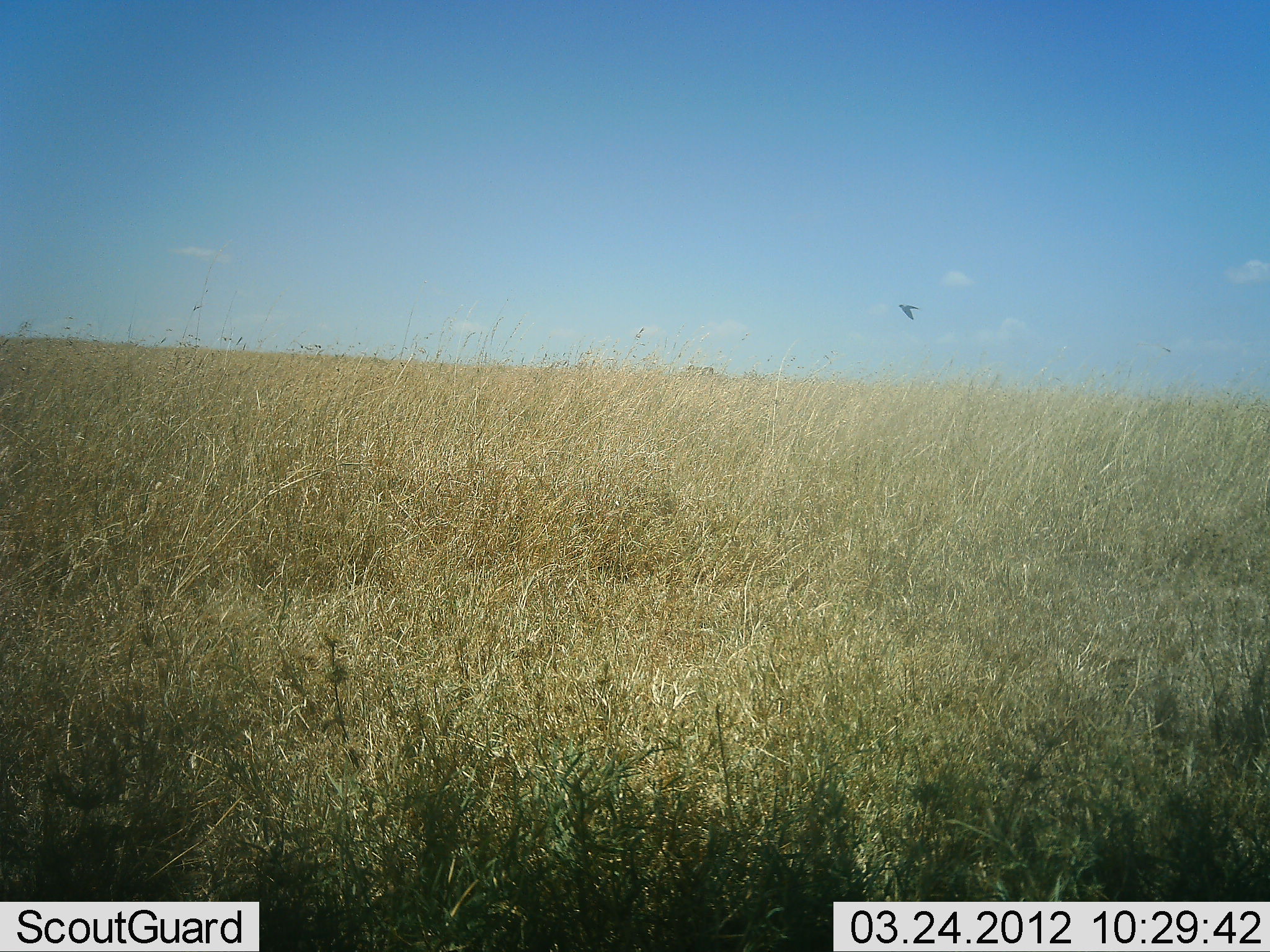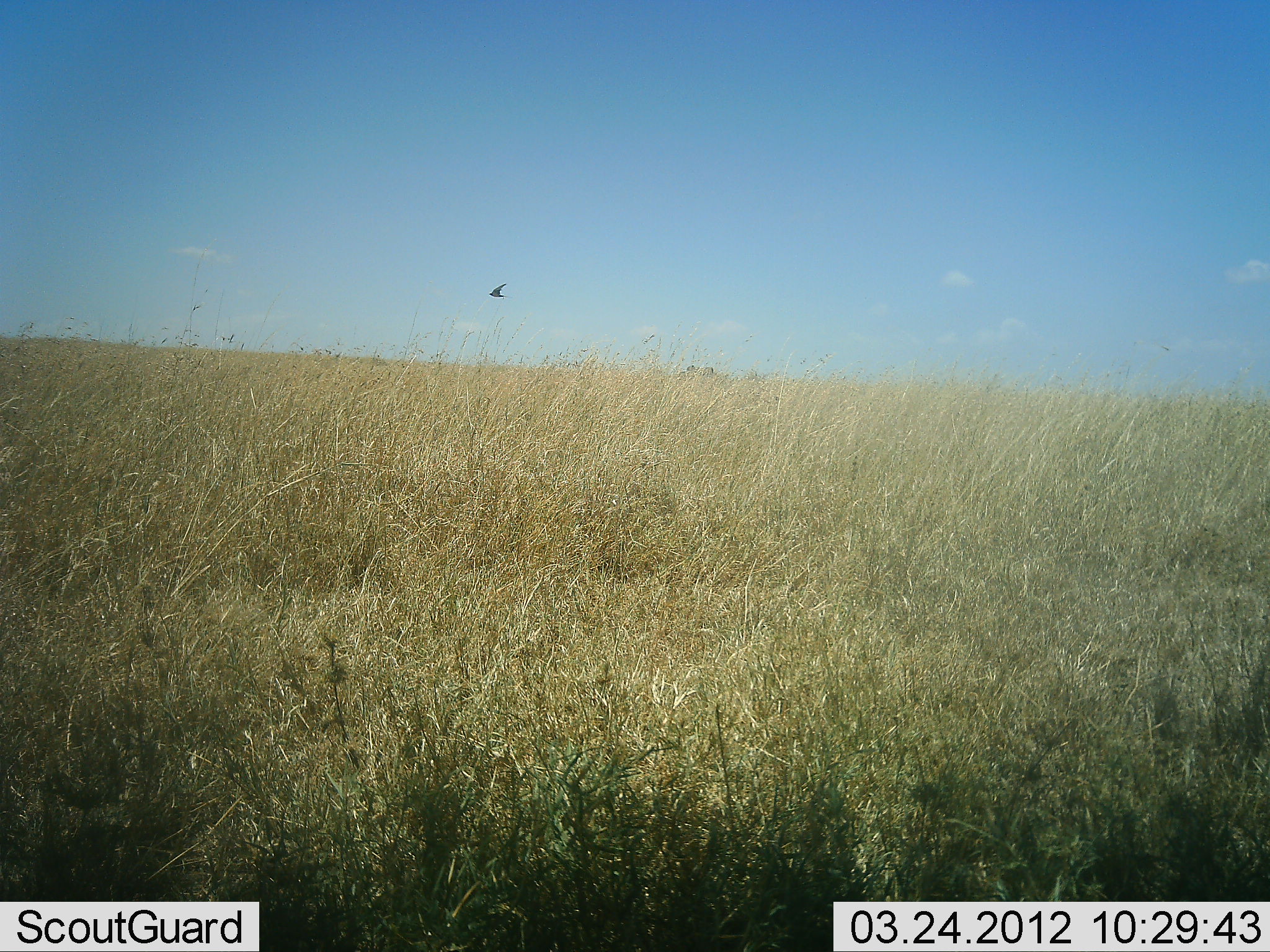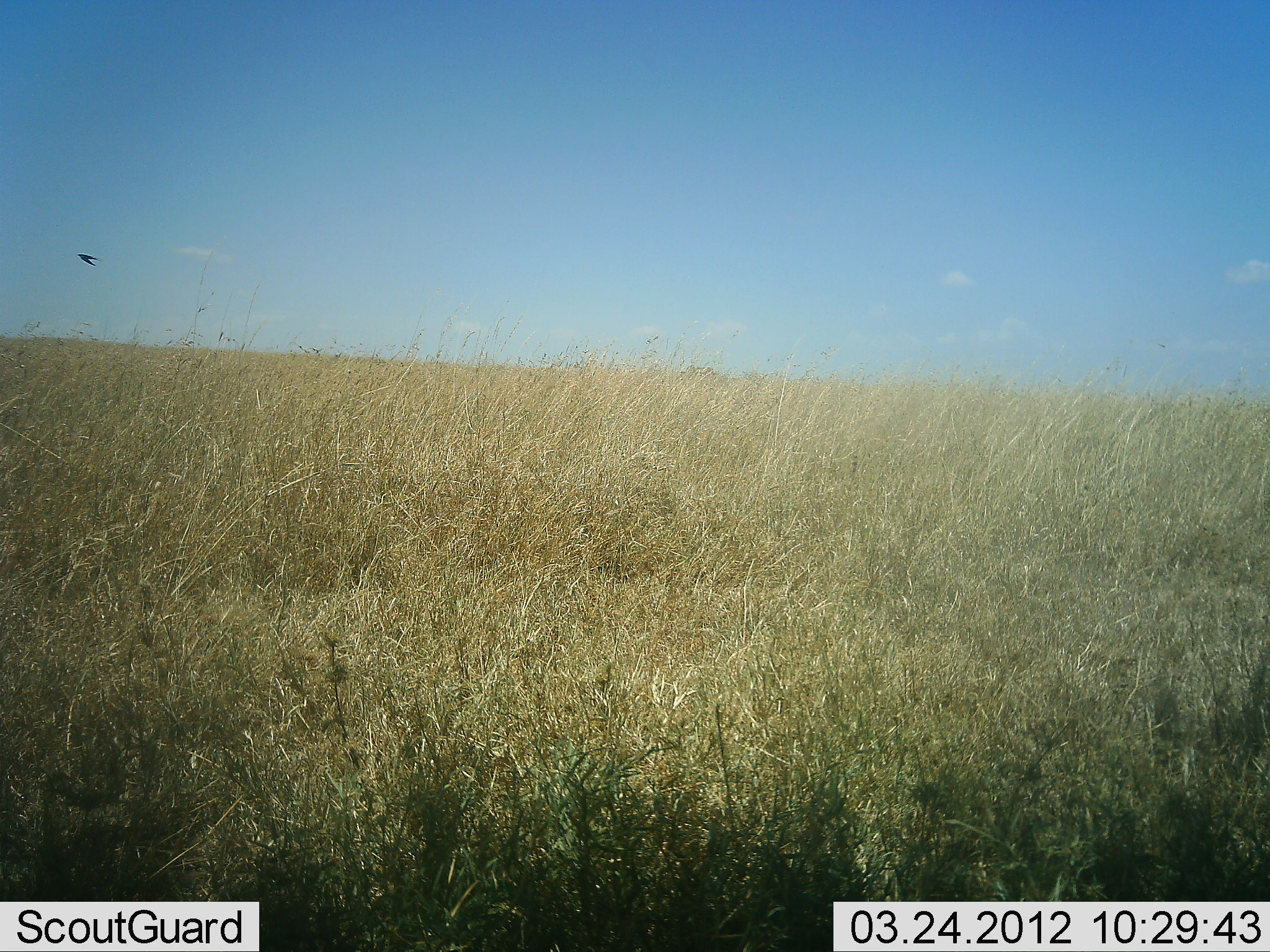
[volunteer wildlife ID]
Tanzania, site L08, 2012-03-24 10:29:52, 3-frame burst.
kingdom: Animalia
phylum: Chordata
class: Aves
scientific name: Aves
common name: bird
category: otherbird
Otherbird (bird) (Aves), count 1. Behavior (volunteer vote fractions): standing 0%, resting 0%, moving 100%, interacting 0%. Young present (vote fraction): 0%. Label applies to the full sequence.